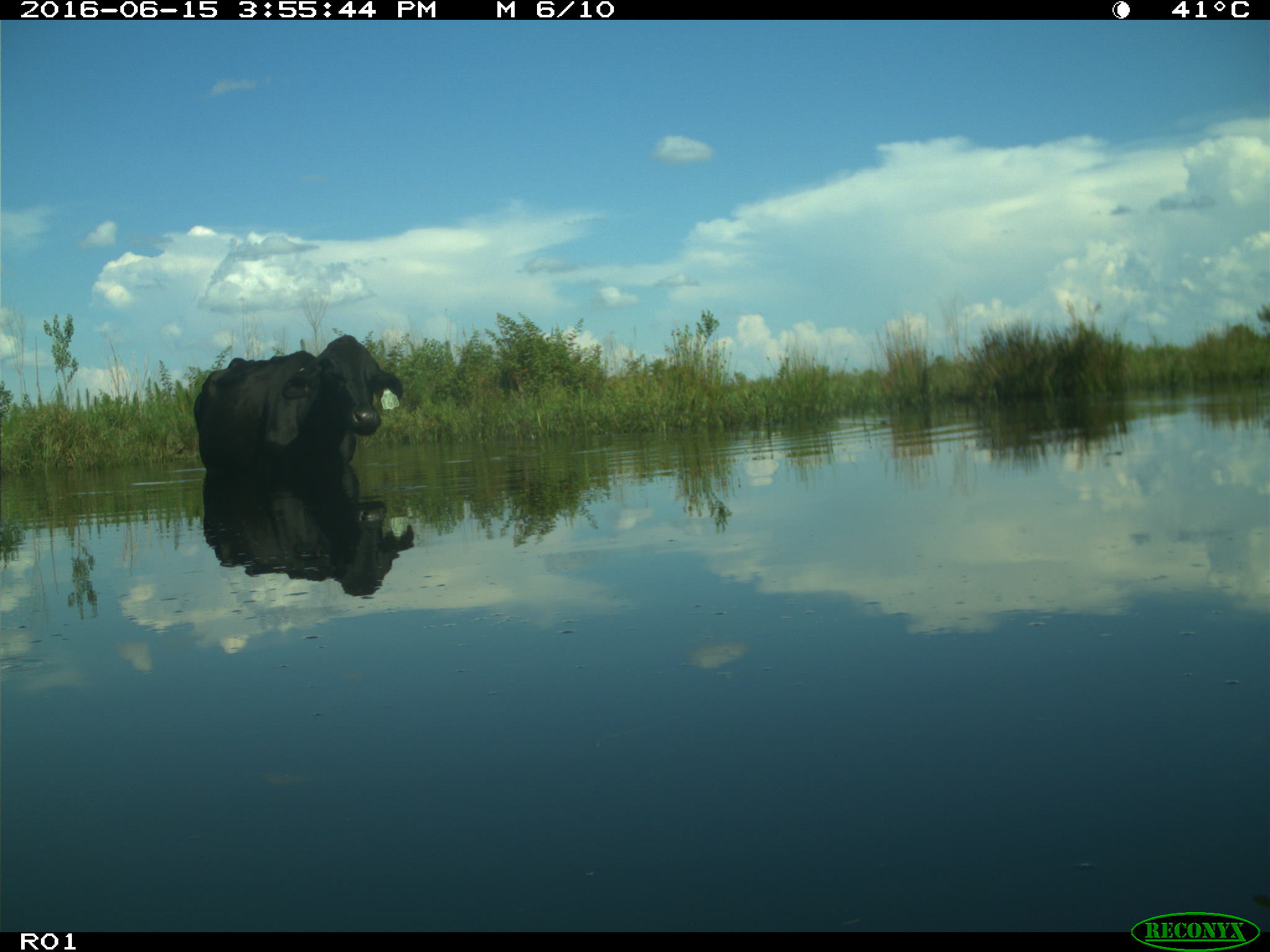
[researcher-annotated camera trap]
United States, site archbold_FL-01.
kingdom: Animalia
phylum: Chordata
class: Mammalia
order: Artiodactyla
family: Bovidae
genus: Bos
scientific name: Bos taurus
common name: domestic cow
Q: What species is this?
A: Bos taurus (domestic cow).